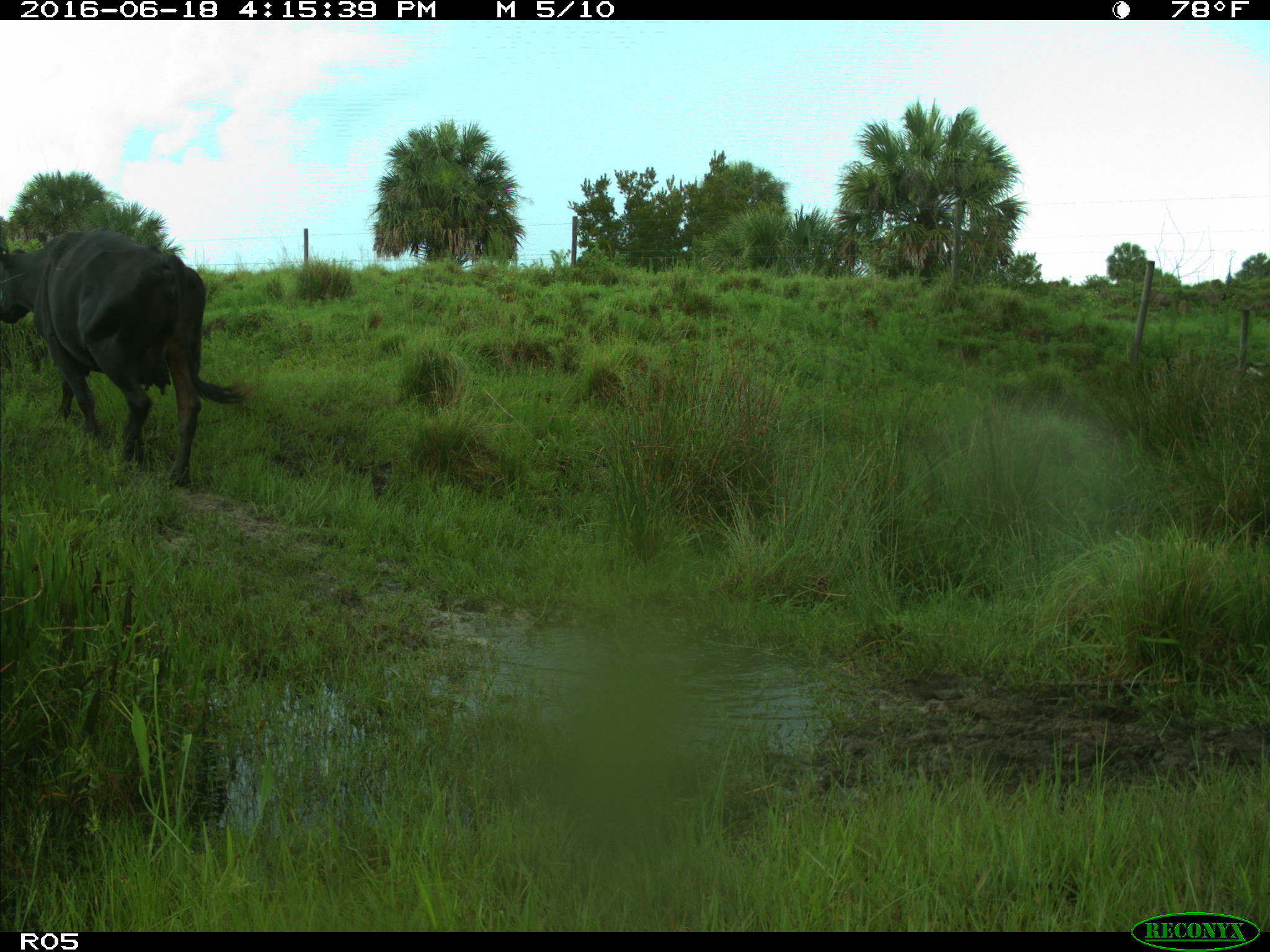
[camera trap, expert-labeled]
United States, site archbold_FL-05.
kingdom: Animalia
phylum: Chordata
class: Mammalia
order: Artiodactyla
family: Bovidae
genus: Bos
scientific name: Bos taurus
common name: domestic cow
Bos taurus (domestic cow).